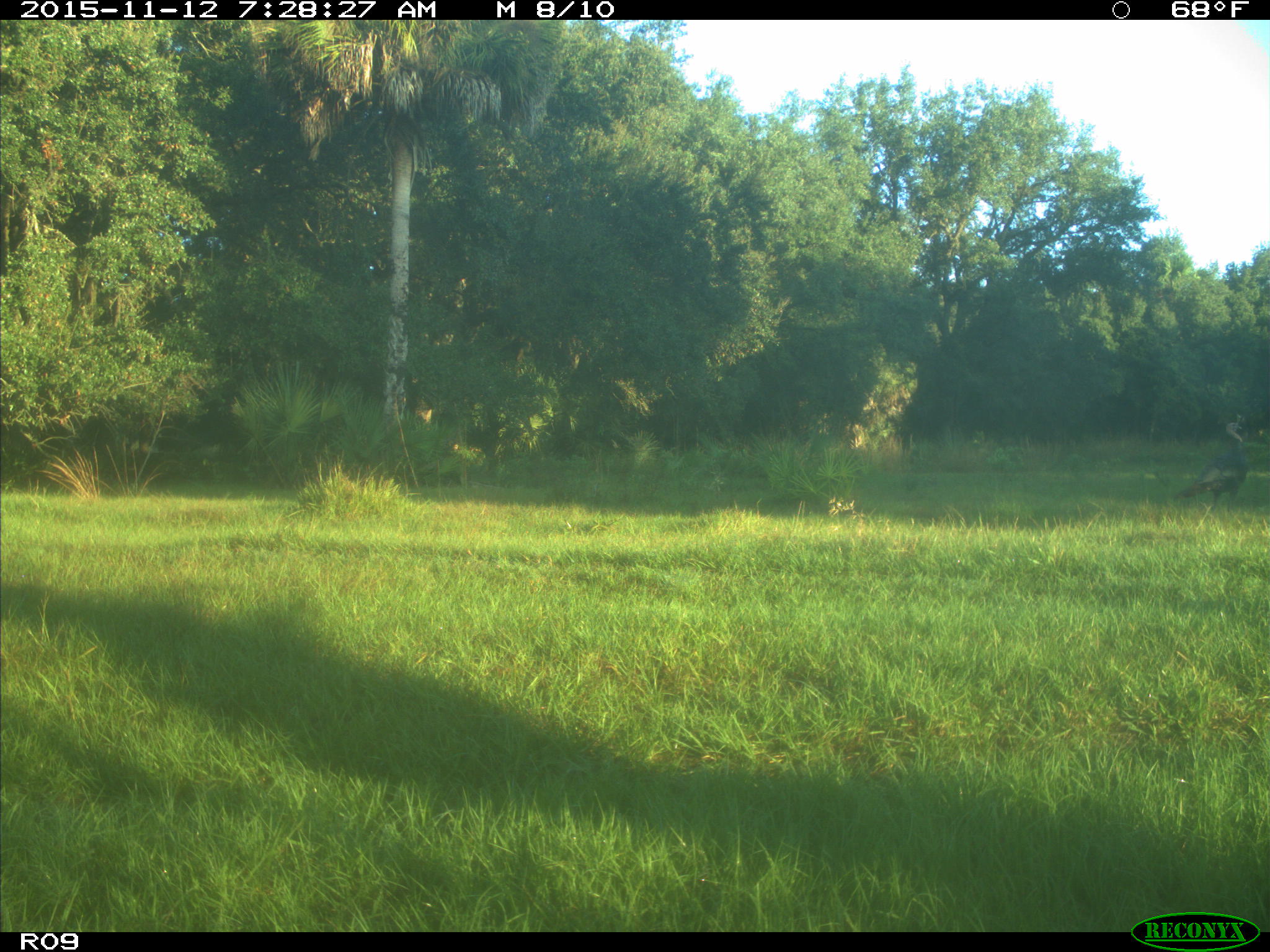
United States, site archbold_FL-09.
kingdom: Animalia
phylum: Chordata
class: Aves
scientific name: Aves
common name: birds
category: unidentified bird